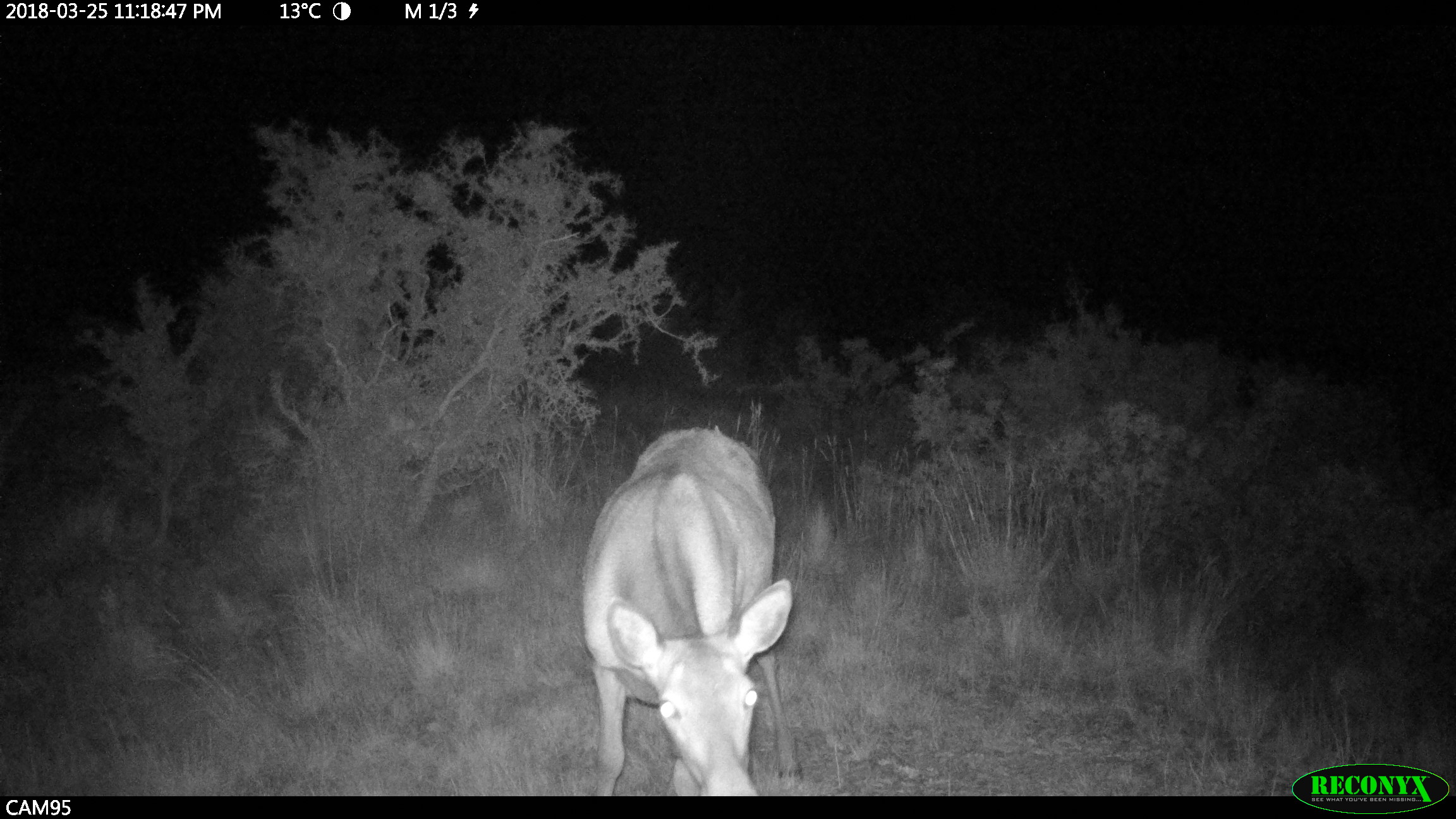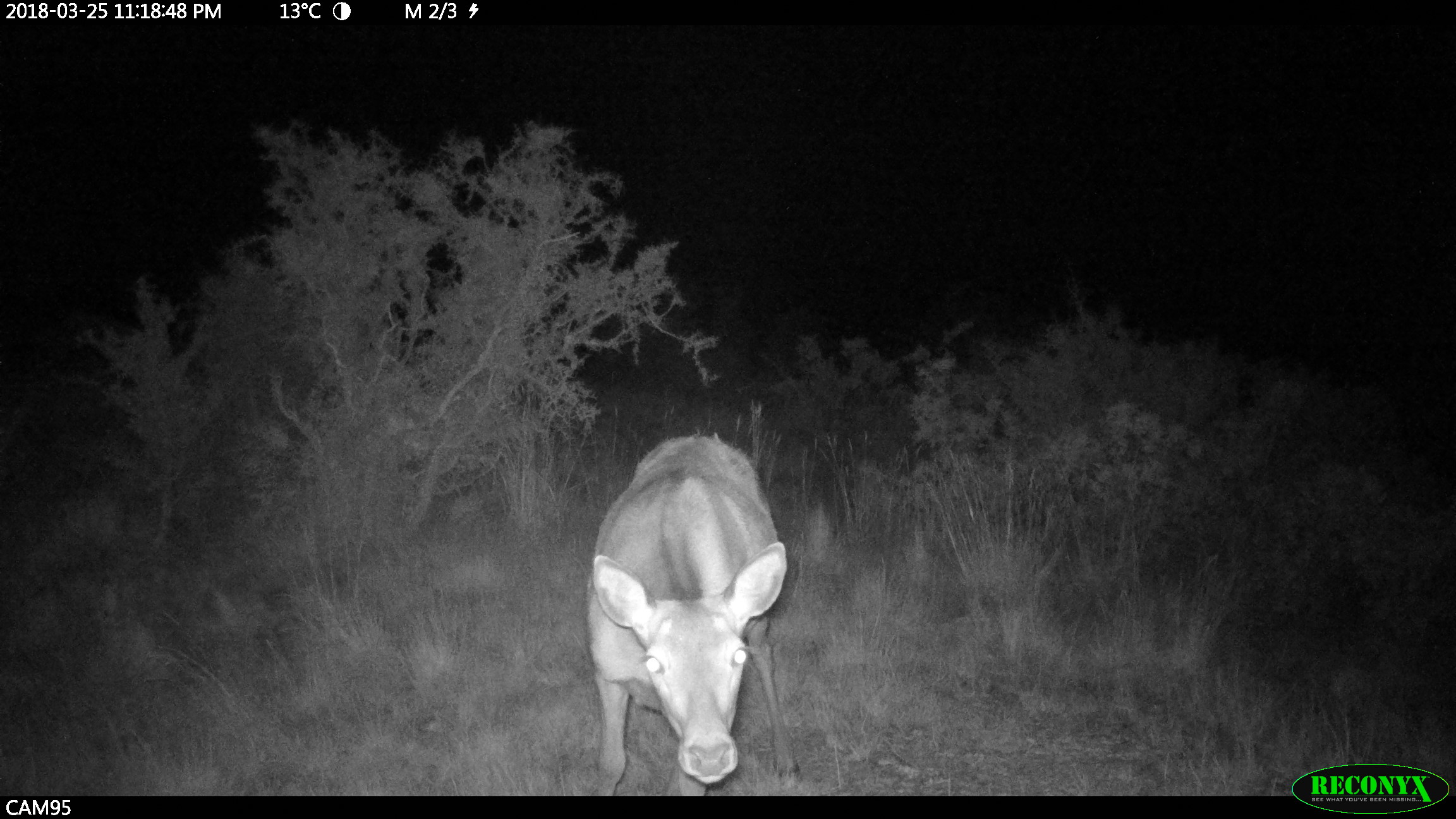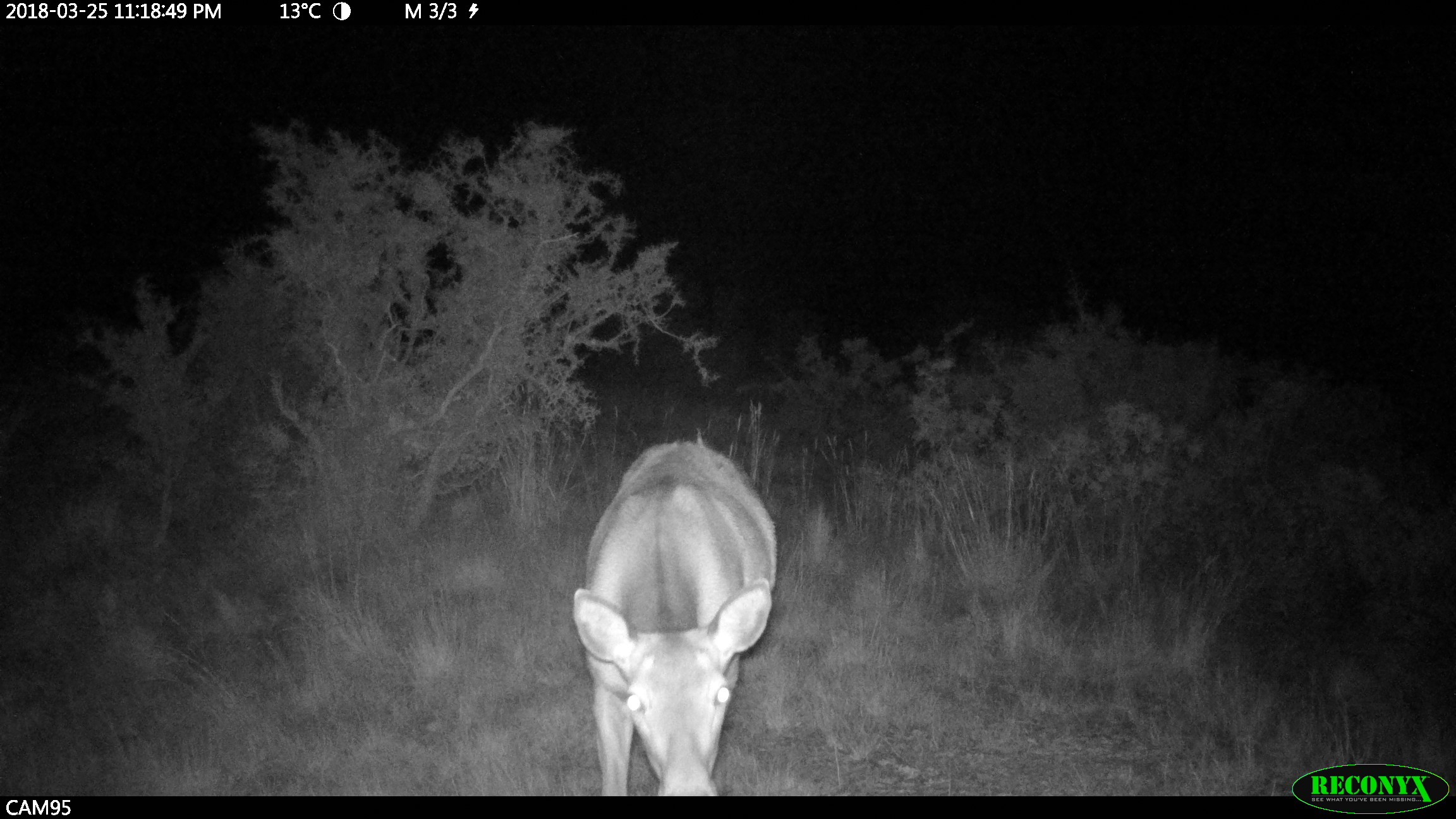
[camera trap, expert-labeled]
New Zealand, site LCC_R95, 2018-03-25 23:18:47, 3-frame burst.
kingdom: Animalia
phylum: Chordata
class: Mammalia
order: Artiodactyla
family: Cervidae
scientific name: Cervidae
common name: deer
Deer (Cervidae).